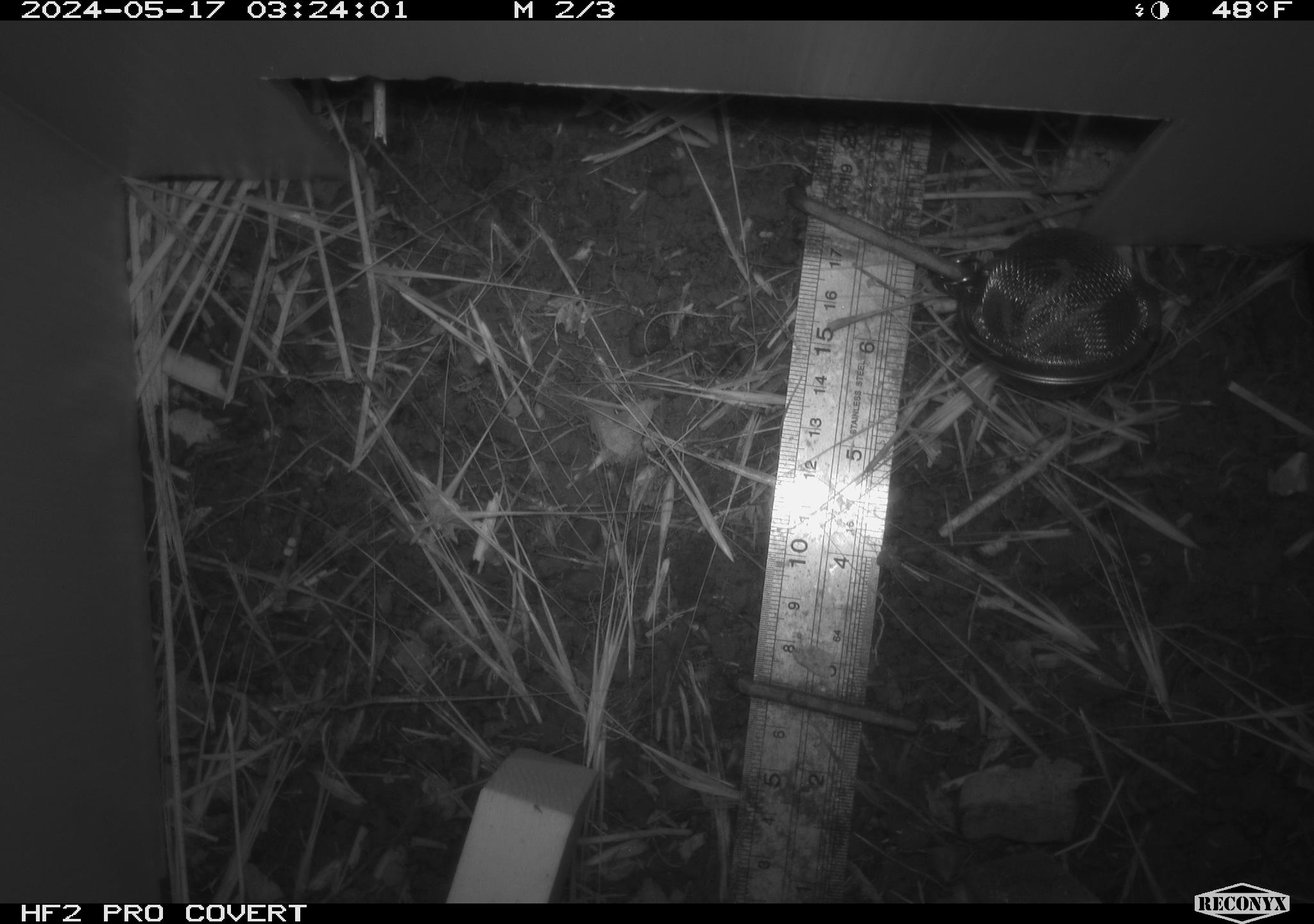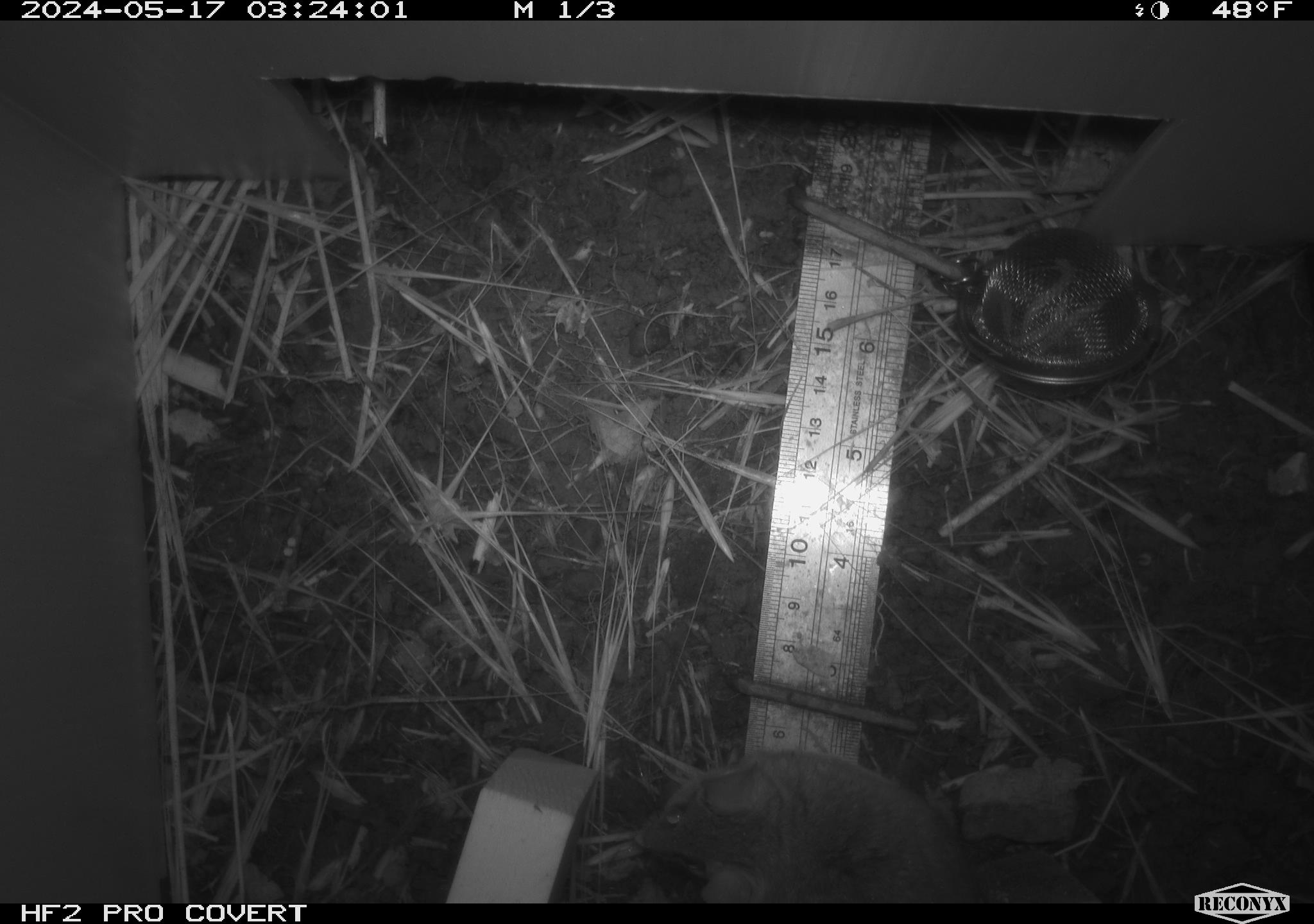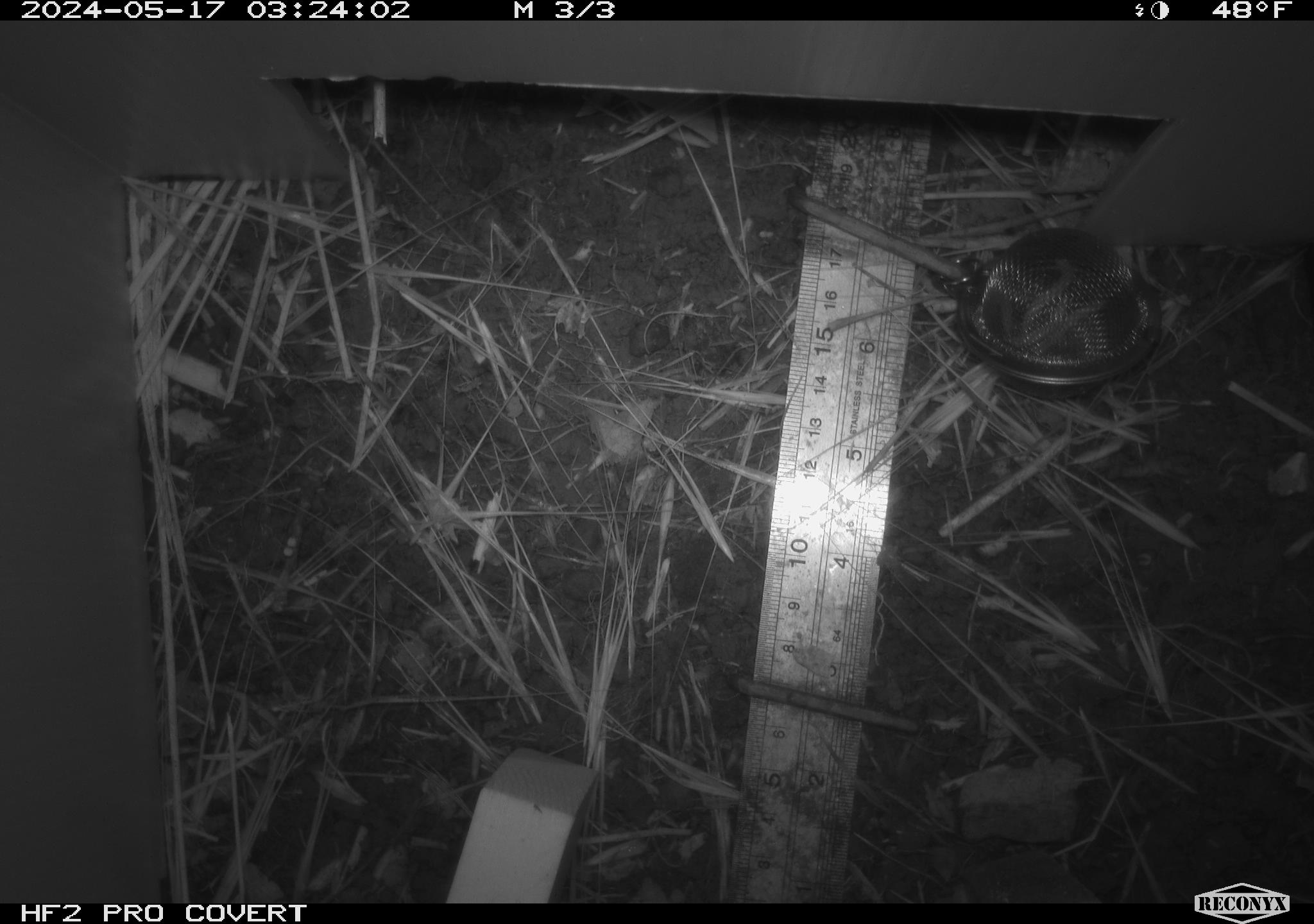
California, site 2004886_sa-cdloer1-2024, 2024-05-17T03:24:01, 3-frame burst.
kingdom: Animalia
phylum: Chordata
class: Mammalia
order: Rodentia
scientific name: Rodentia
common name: mouse species